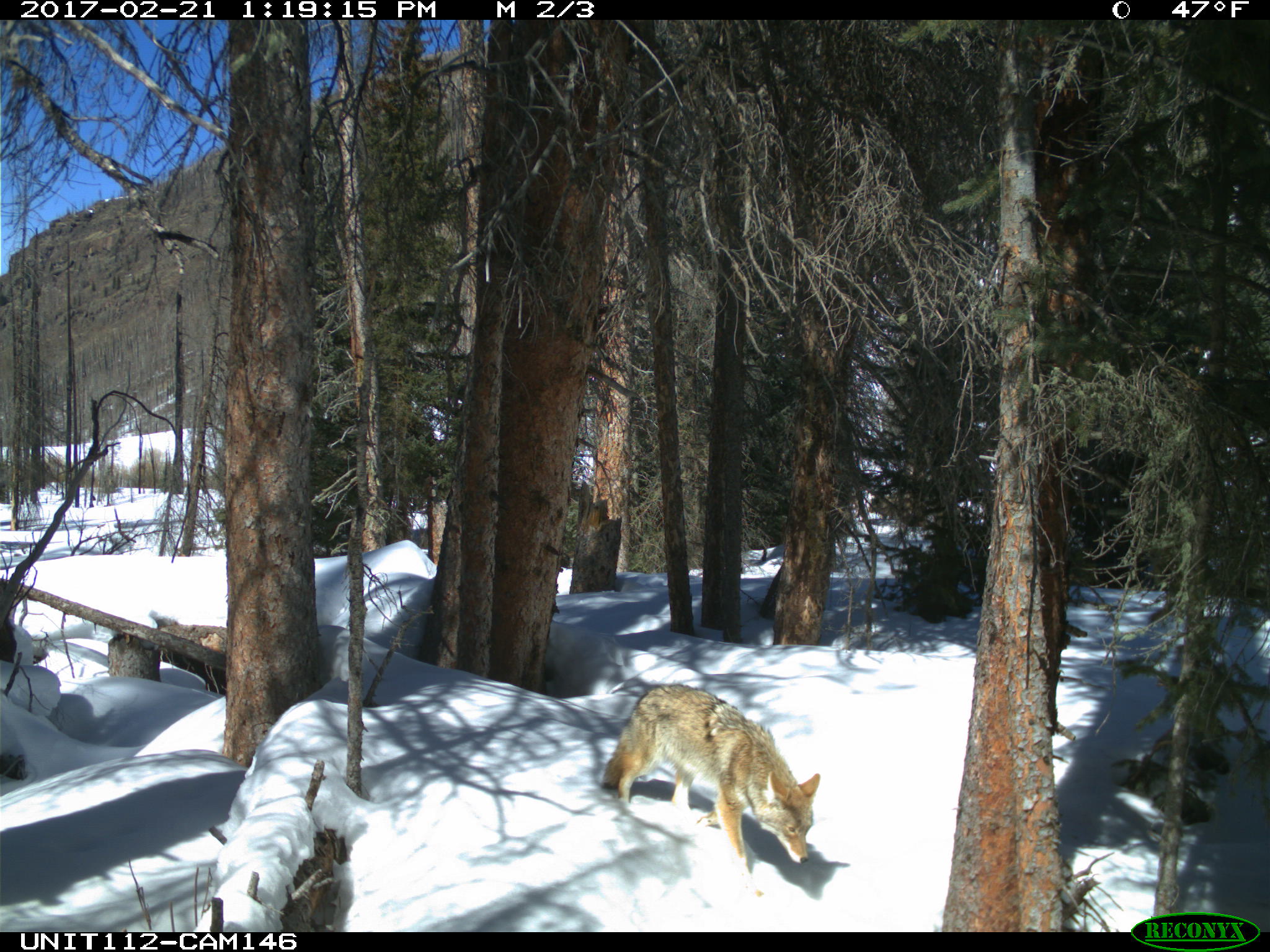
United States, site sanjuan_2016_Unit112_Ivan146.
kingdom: Animalia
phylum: Chordata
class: Mammalia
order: Carnivora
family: Canidae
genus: Canis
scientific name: Canis latrans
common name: coyote